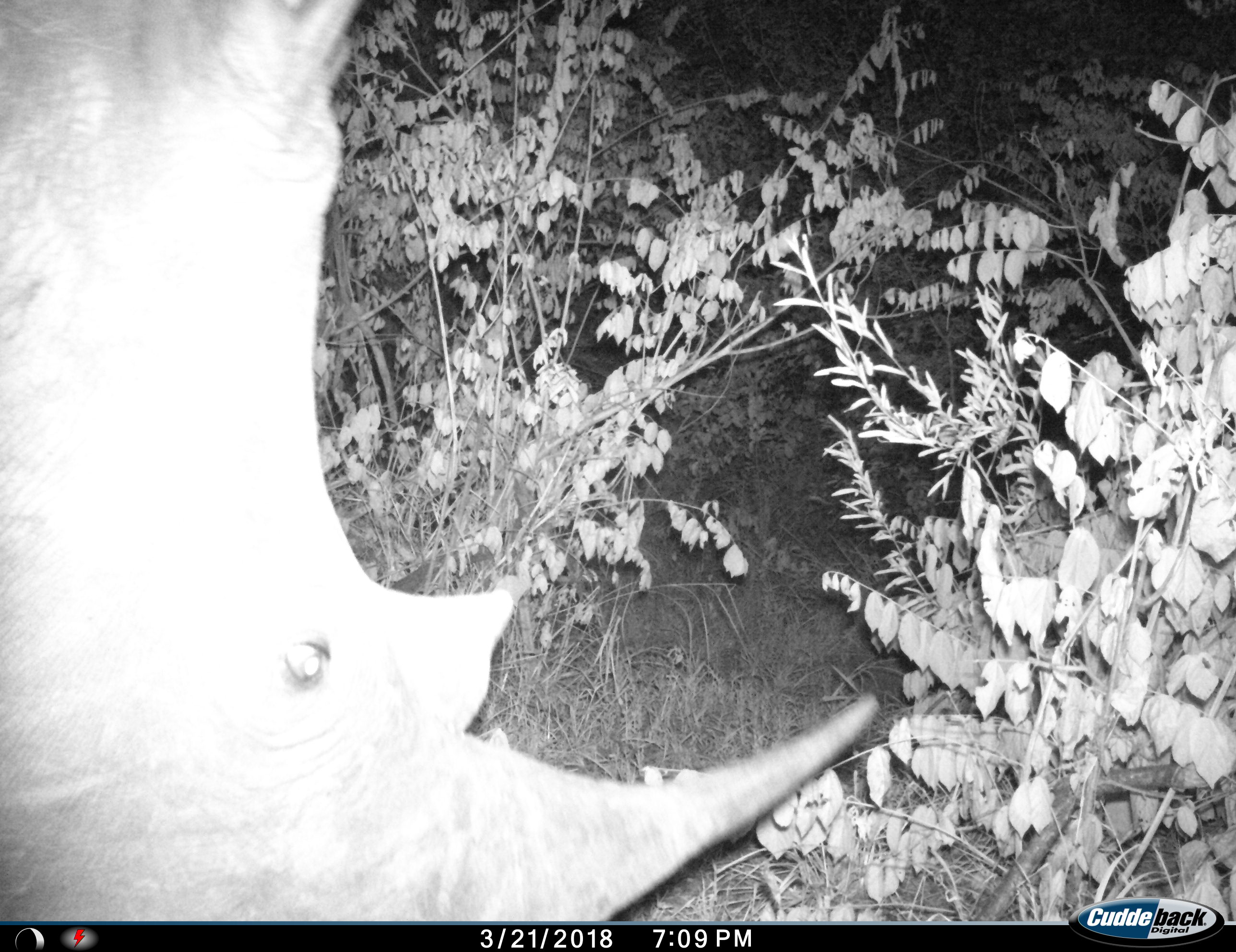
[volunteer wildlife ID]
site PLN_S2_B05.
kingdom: Animalia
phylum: Chordata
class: Mammalia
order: Perissodactyla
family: Rhinocerotidae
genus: Ceratotherium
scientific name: Ceratotherium simum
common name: white rhinoceros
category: rhinoceroswhite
Rhinoceroswhite (white rhinoceros) (Ceratotherium simum), count 1. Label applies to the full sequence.